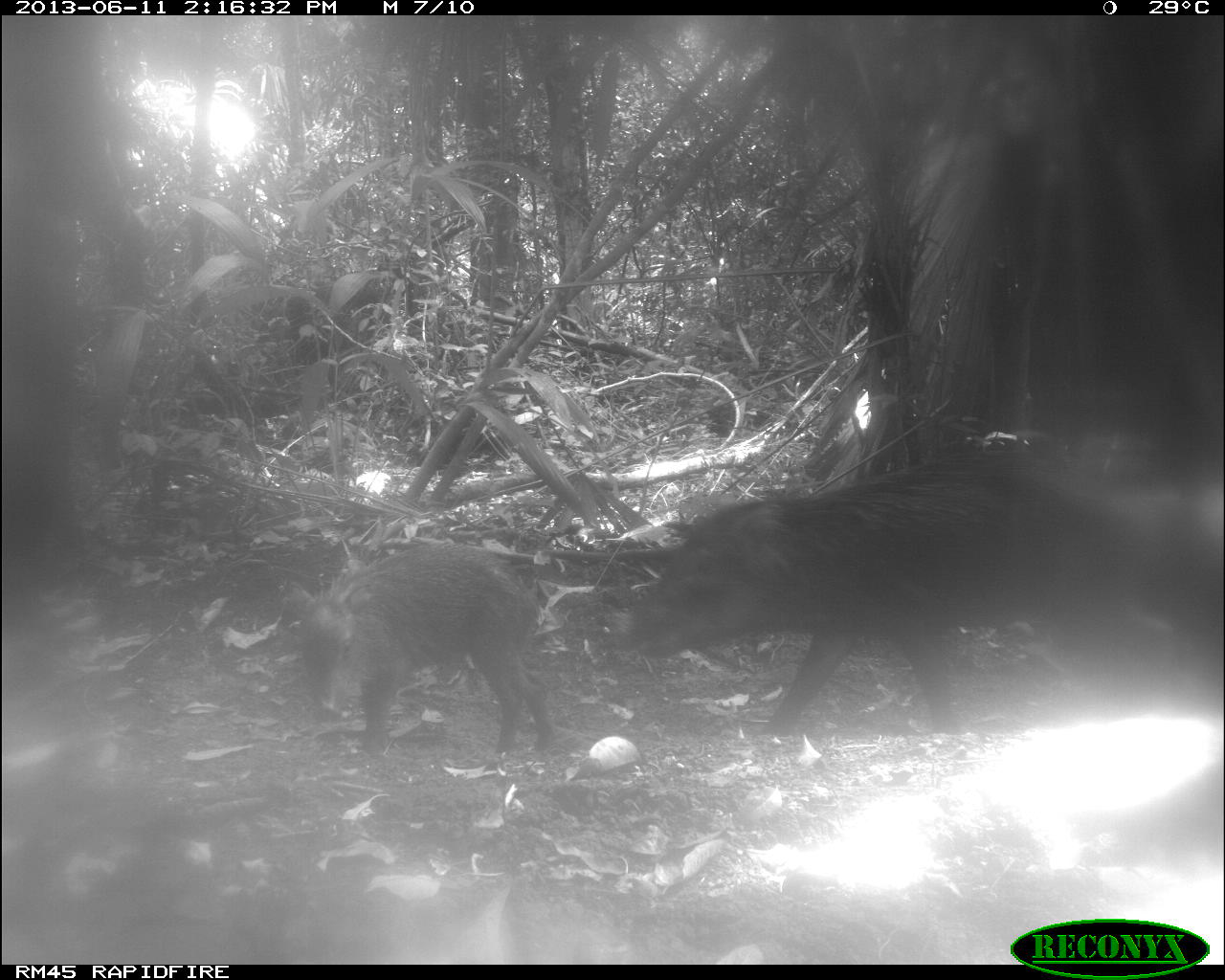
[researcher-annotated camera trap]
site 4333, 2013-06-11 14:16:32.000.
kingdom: Animalia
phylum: Chordata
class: Mammalia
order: Artiodactyla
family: Tayassuidae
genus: Tayassu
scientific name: Tayassu pecari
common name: white-lipped peccary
Tayassu pecari (white-lipped peccary), count 4.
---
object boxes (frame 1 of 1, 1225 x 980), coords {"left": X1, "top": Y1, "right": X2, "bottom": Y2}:
tayassu pecari: {"left": 618, "top": 449, "right": 1128, "bottom": 737}; {"left": 298, "top": 539, "right": 556, "bottom": 759}